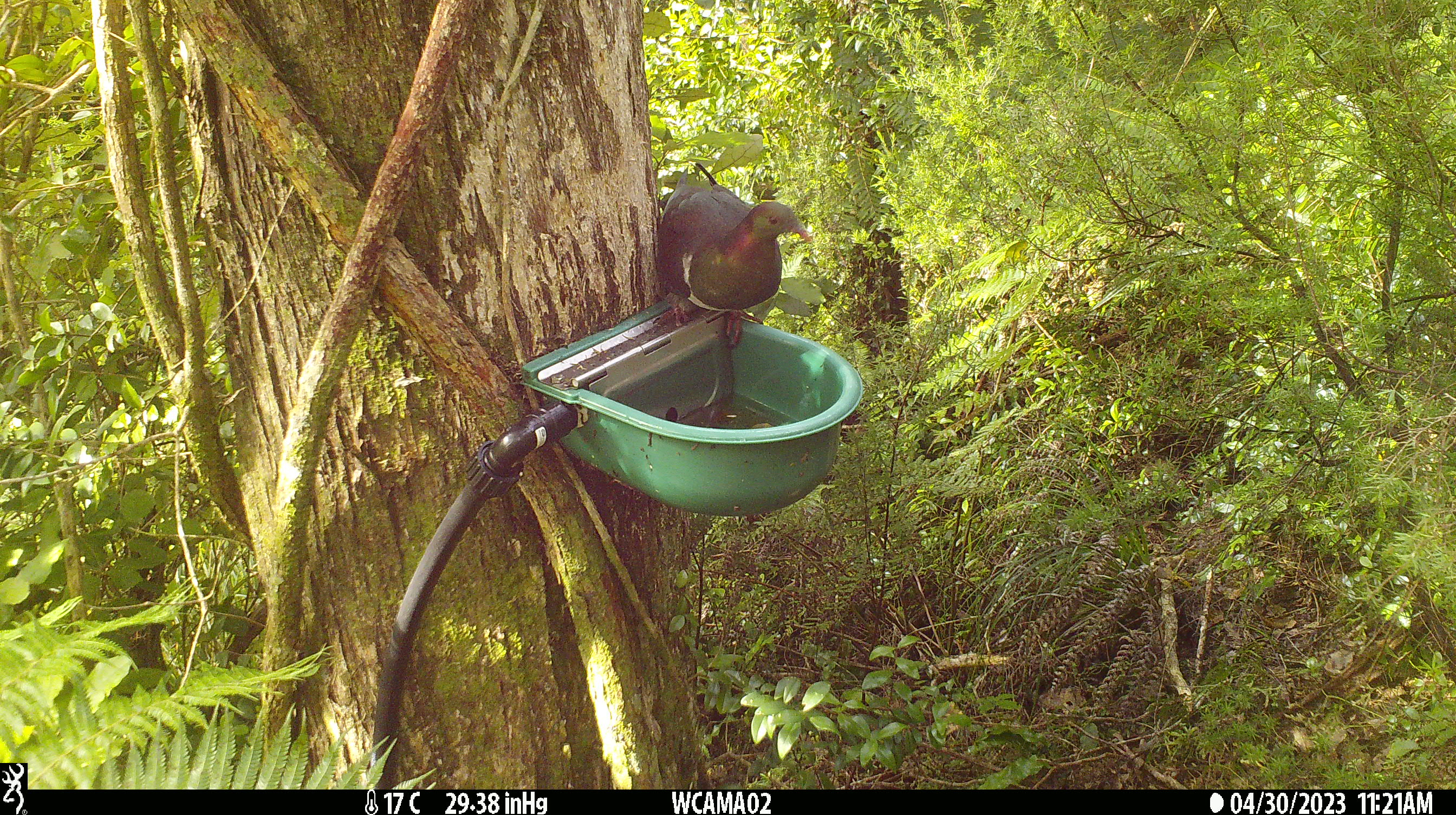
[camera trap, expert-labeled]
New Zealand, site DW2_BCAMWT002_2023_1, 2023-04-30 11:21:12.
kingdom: Animalia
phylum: Chordata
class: Aves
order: Columbiformes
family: Columbidae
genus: Hemiphaga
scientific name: Hemiphaga novaeseelandiae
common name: new zealand pigeon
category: kereru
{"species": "kereru (new zealand pigeon) (Hemiphaga novaeseelandiae)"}